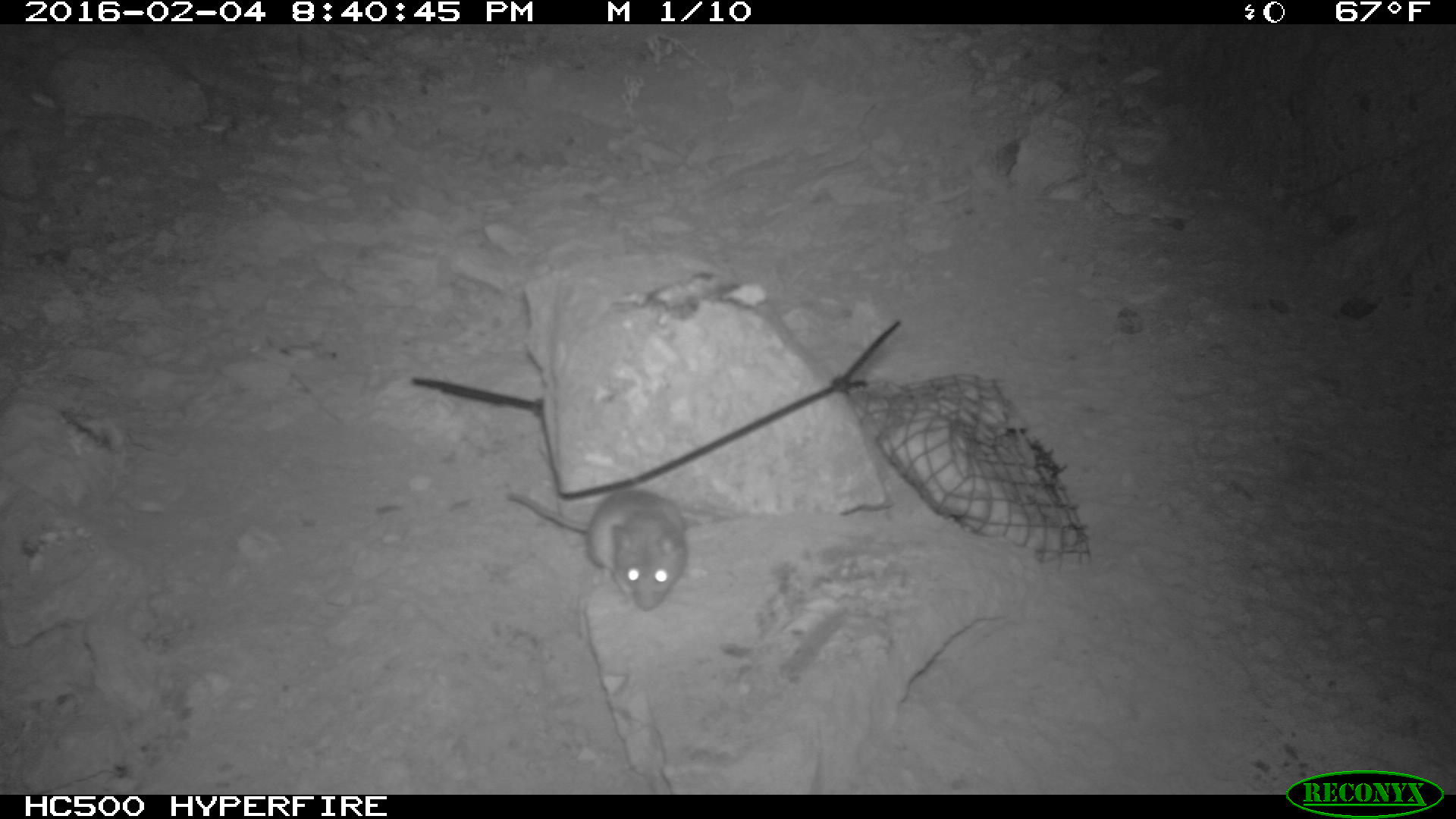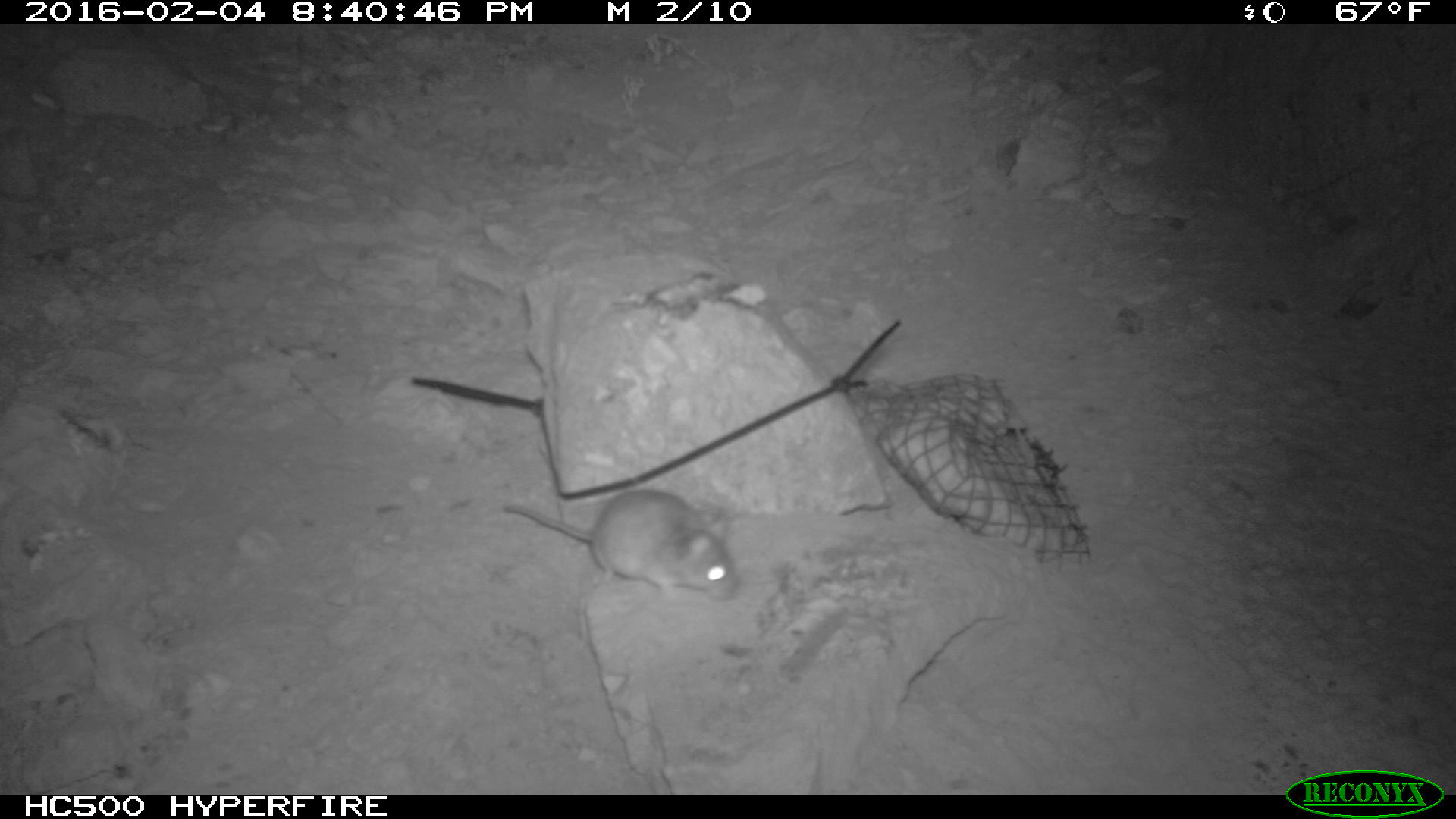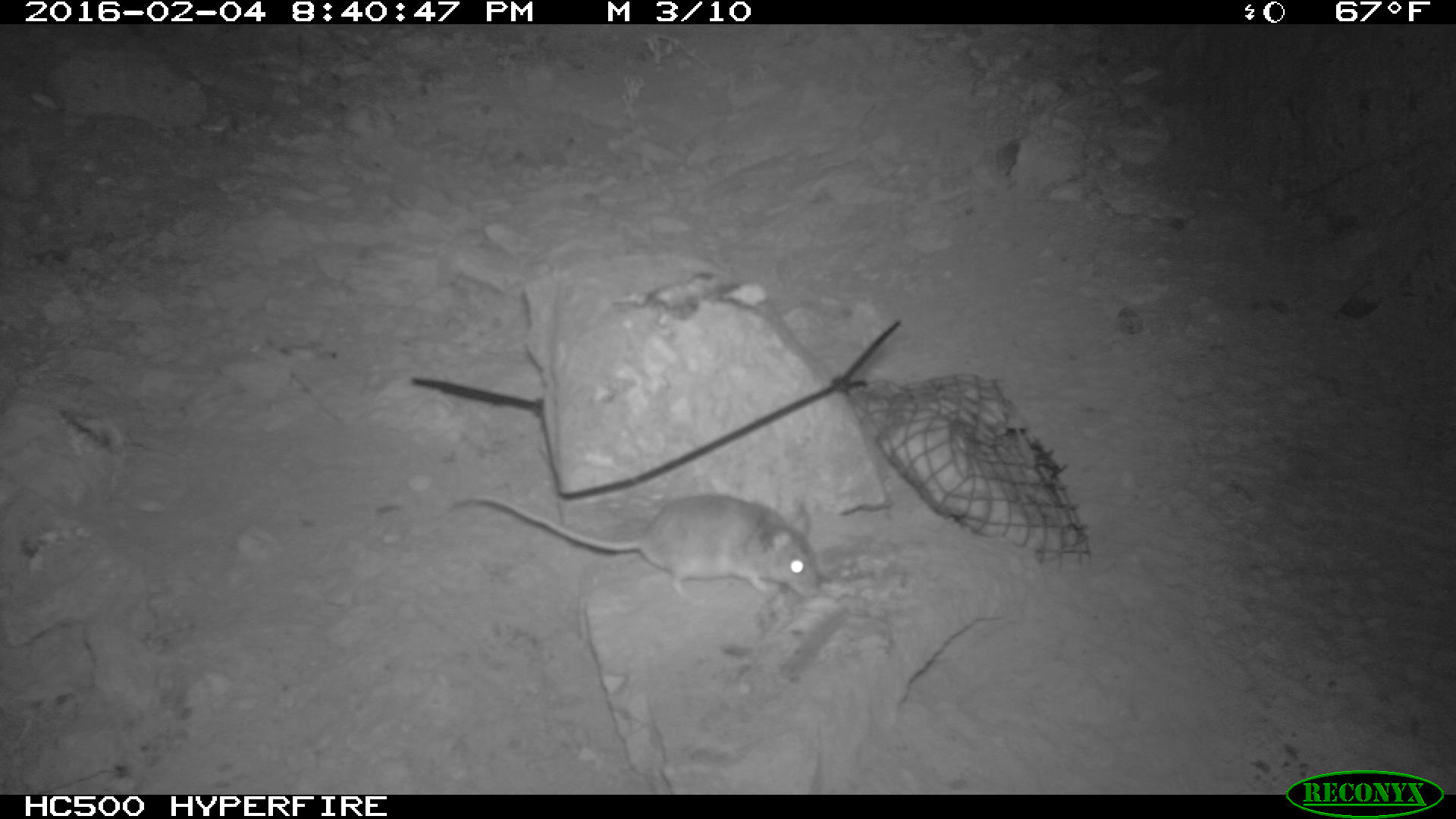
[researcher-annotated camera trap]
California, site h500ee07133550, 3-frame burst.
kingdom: Animalia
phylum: Chordata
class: Mammalia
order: Rodentia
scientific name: Rodentia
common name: rodent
Rodent (Rodentia).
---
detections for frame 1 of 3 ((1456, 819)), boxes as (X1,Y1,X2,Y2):
rodent: (504,490,690,617)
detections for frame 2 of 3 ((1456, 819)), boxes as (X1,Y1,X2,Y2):
rodent: (500,486,742,603)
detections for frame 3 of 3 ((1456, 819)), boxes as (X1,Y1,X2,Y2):
rodent: (449,496,817,599)